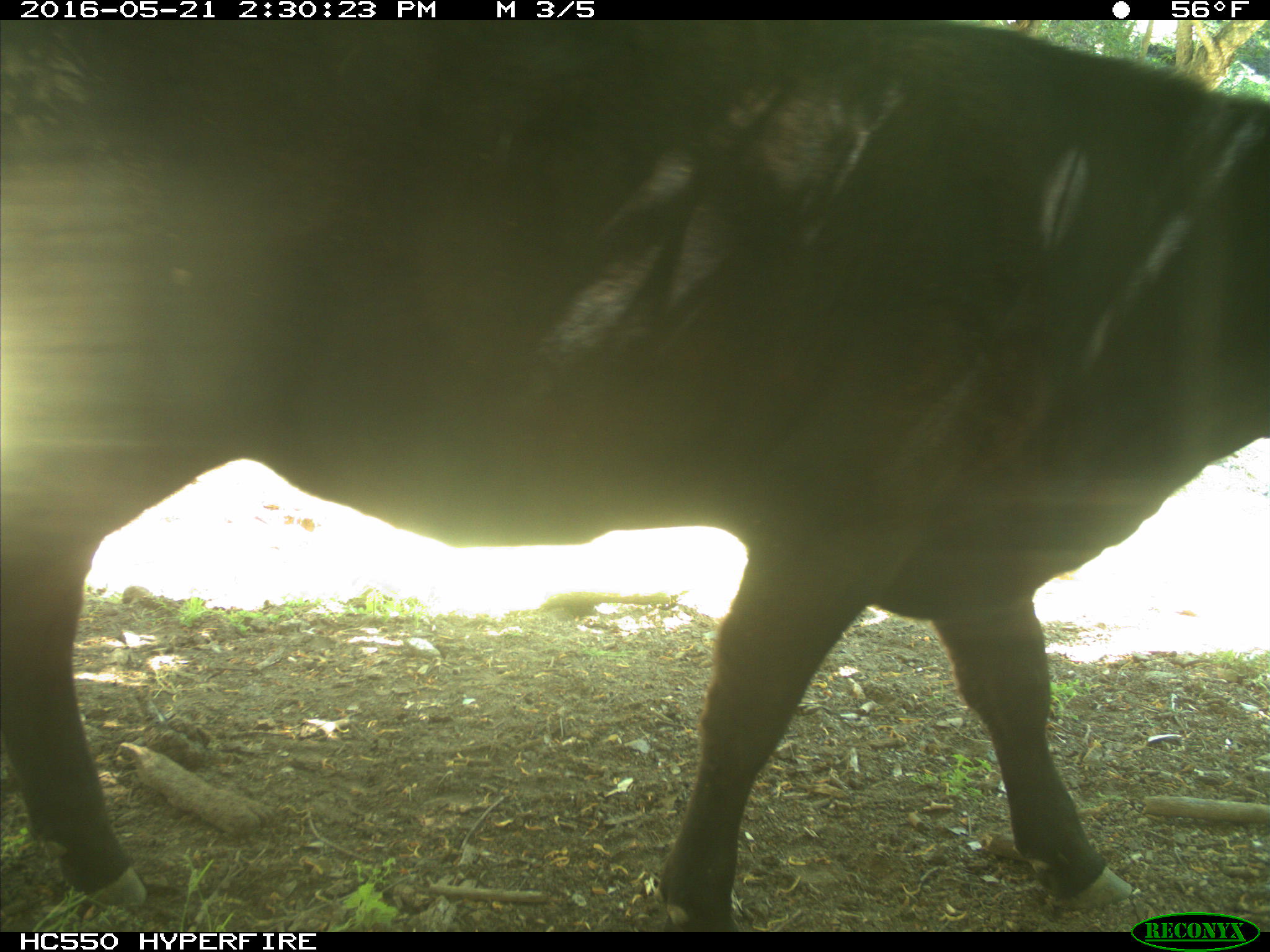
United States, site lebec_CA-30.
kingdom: Animalia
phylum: Chordata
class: Mammalia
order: Artiodactyla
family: Bovidae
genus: Bos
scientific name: Bos taurus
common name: domestic cow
Bos taurus (domestic cow).